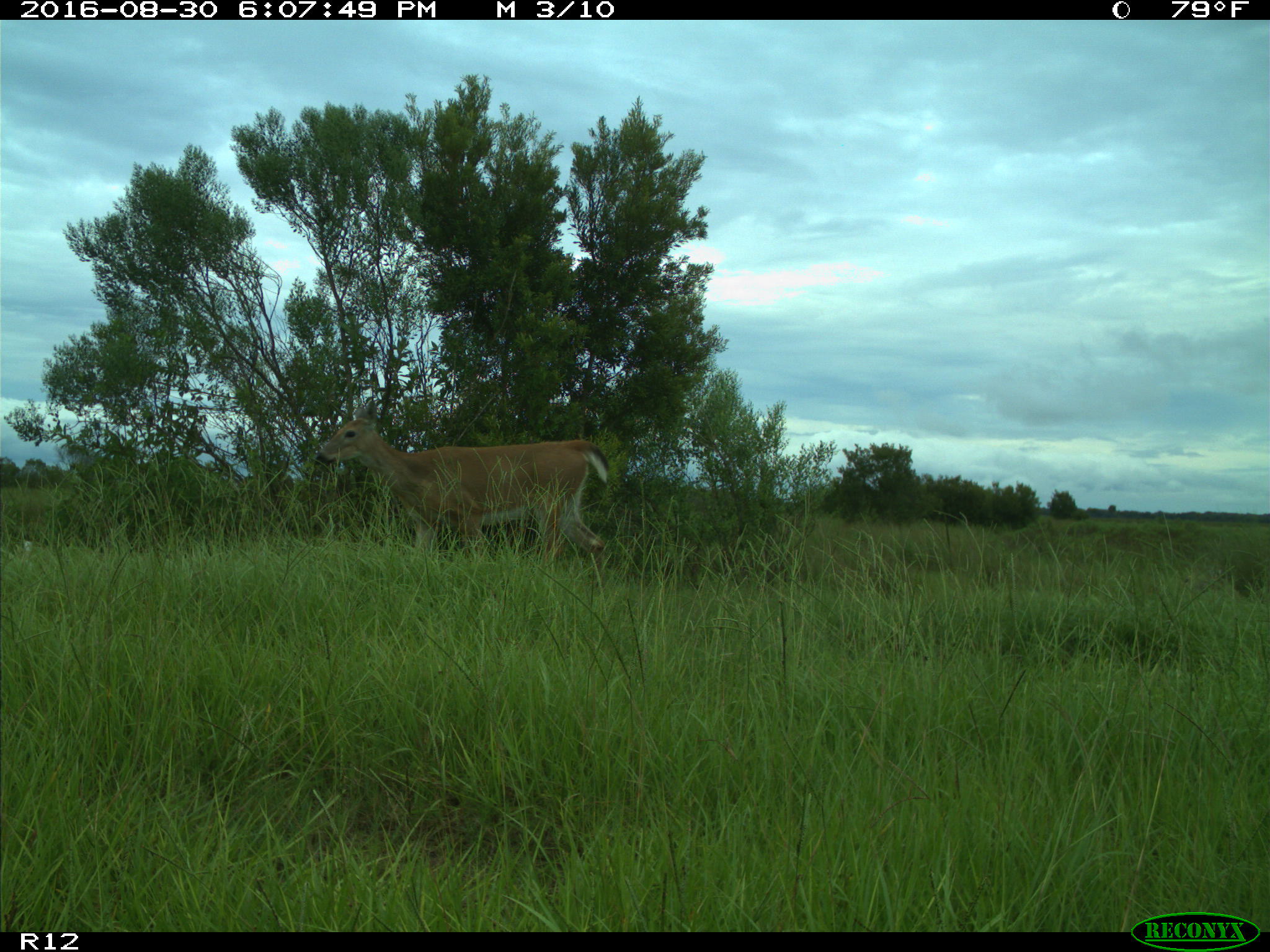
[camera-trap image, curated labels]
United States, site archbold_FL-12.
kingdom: Animalia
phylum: Chordata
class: Mammalia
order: Artiodactyla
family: Cervidae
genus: Odocoileus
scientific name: Odocoileus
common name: deer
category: unidentified deer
Unidentified deer (deer) (Odocoileus).